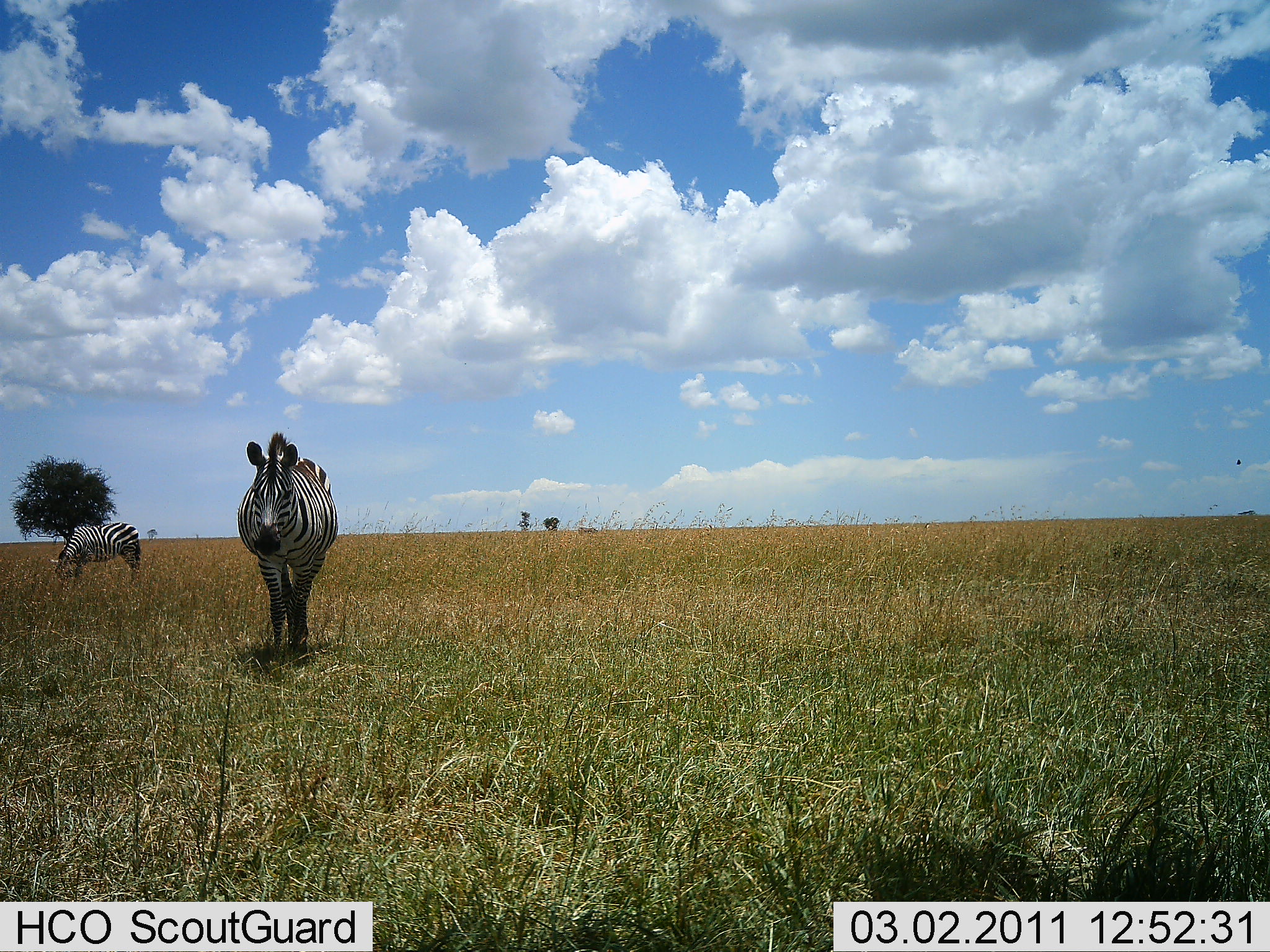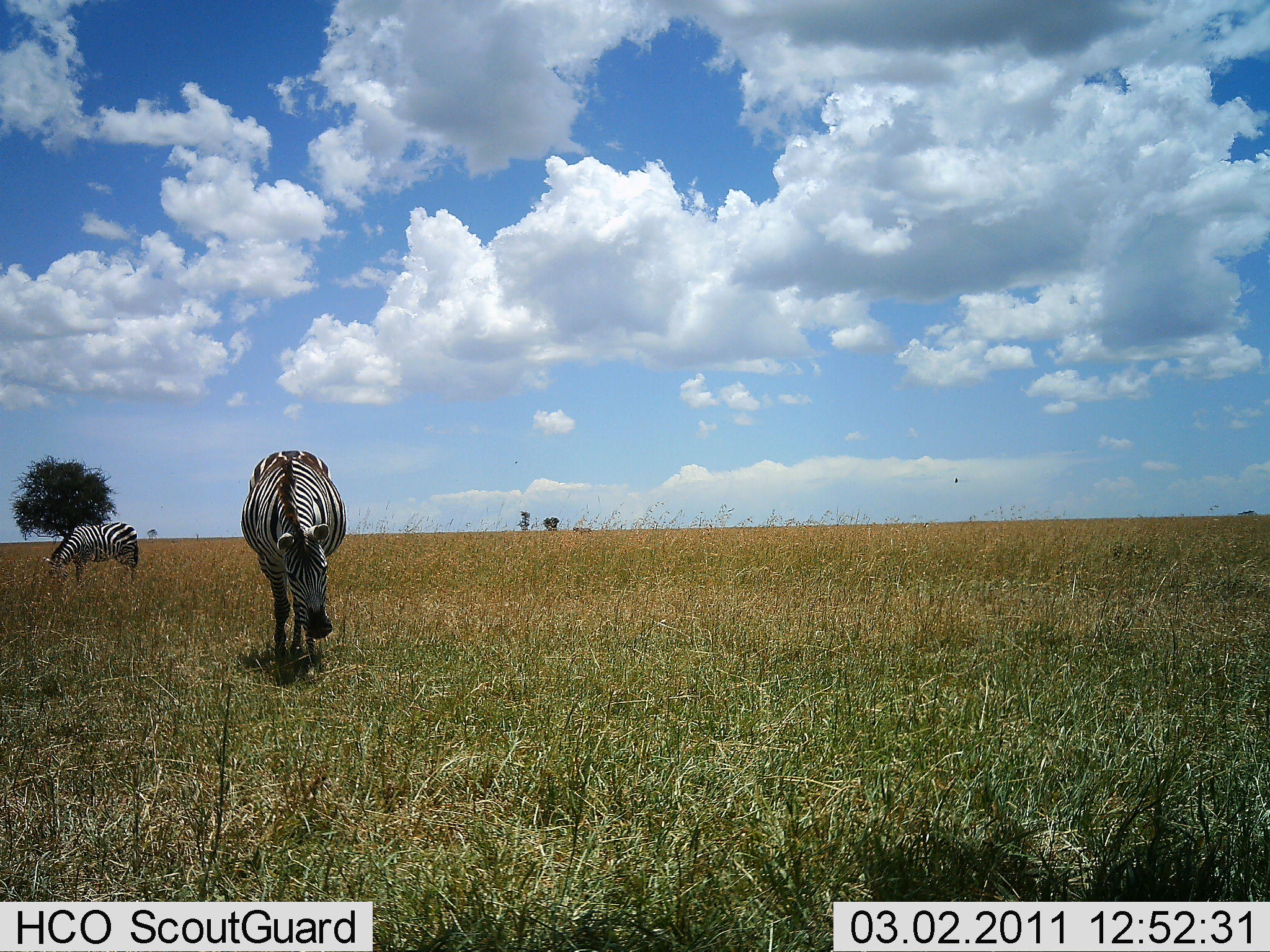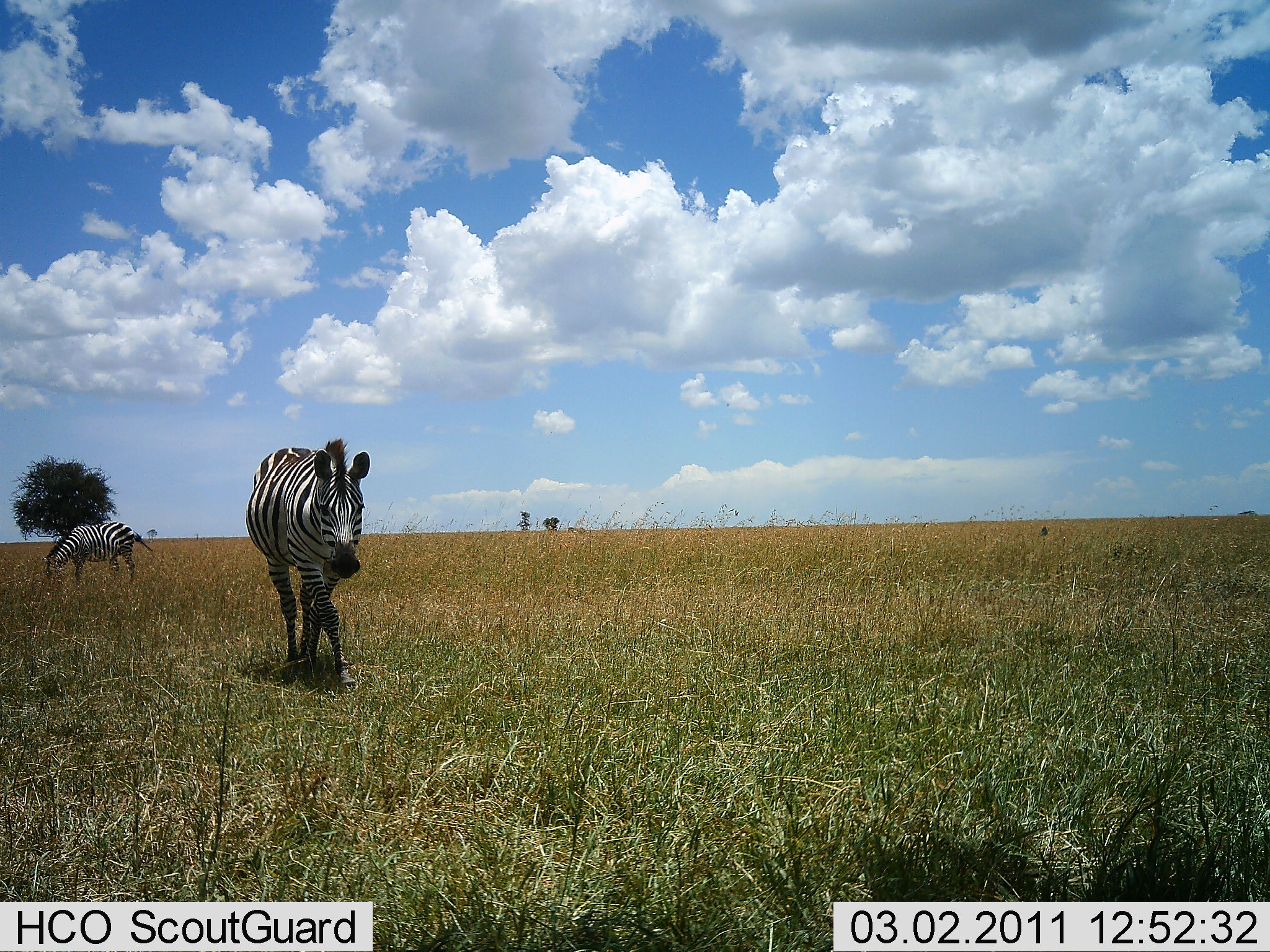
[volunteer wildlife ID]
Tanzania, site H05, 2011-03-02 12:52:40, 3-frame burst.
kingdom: Animalia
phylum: Chordata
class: Mammalia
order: Perissodactyla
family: Equidae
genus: Equus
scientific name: Equus quagga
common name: plains zebra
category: zebra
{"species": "zebra (plains zebra) (Equus quagga)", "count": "2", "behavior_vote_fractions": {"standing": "36%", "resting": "0%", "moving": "82%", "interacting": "0%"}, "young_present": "0%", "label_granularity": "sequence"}